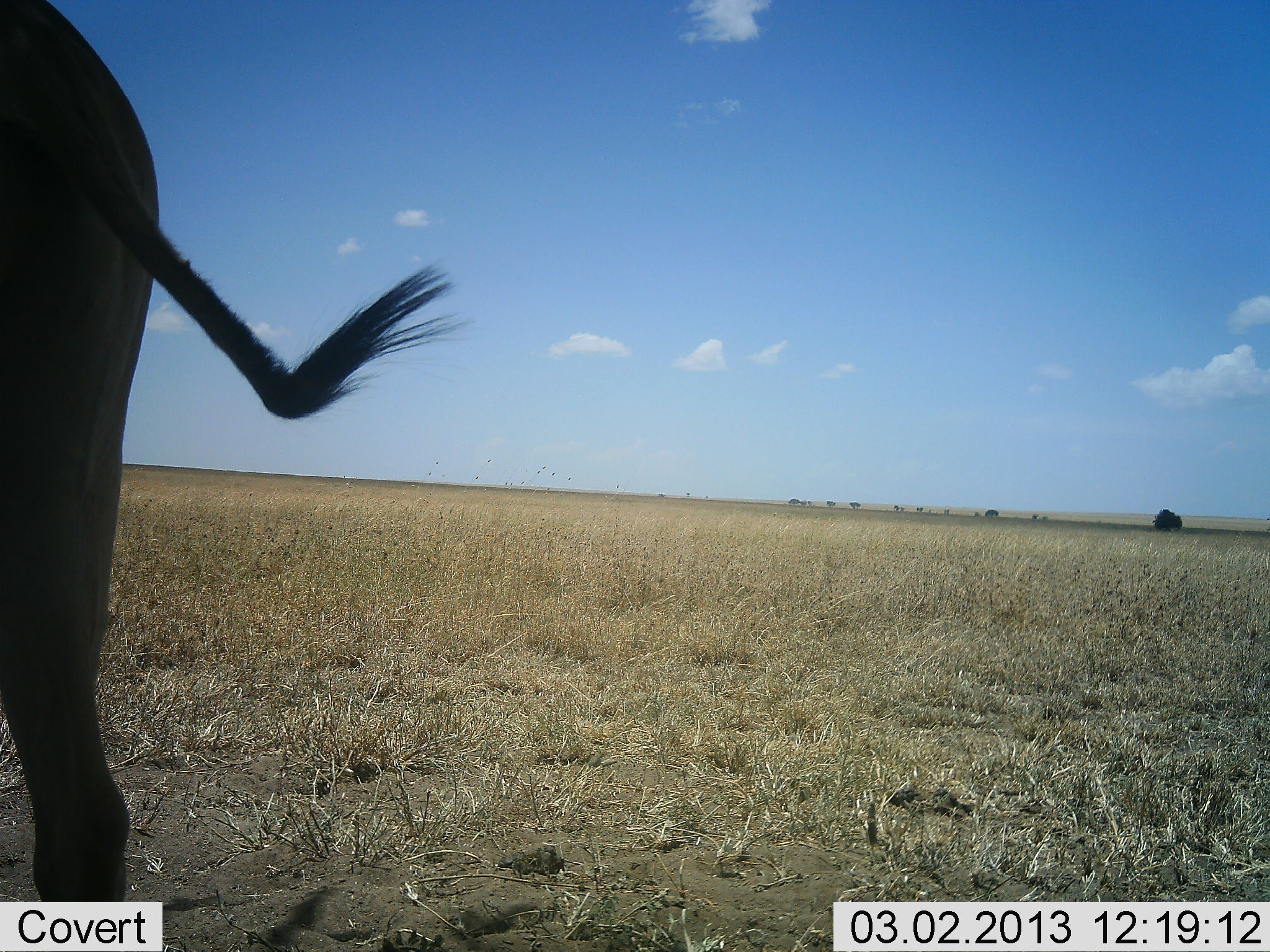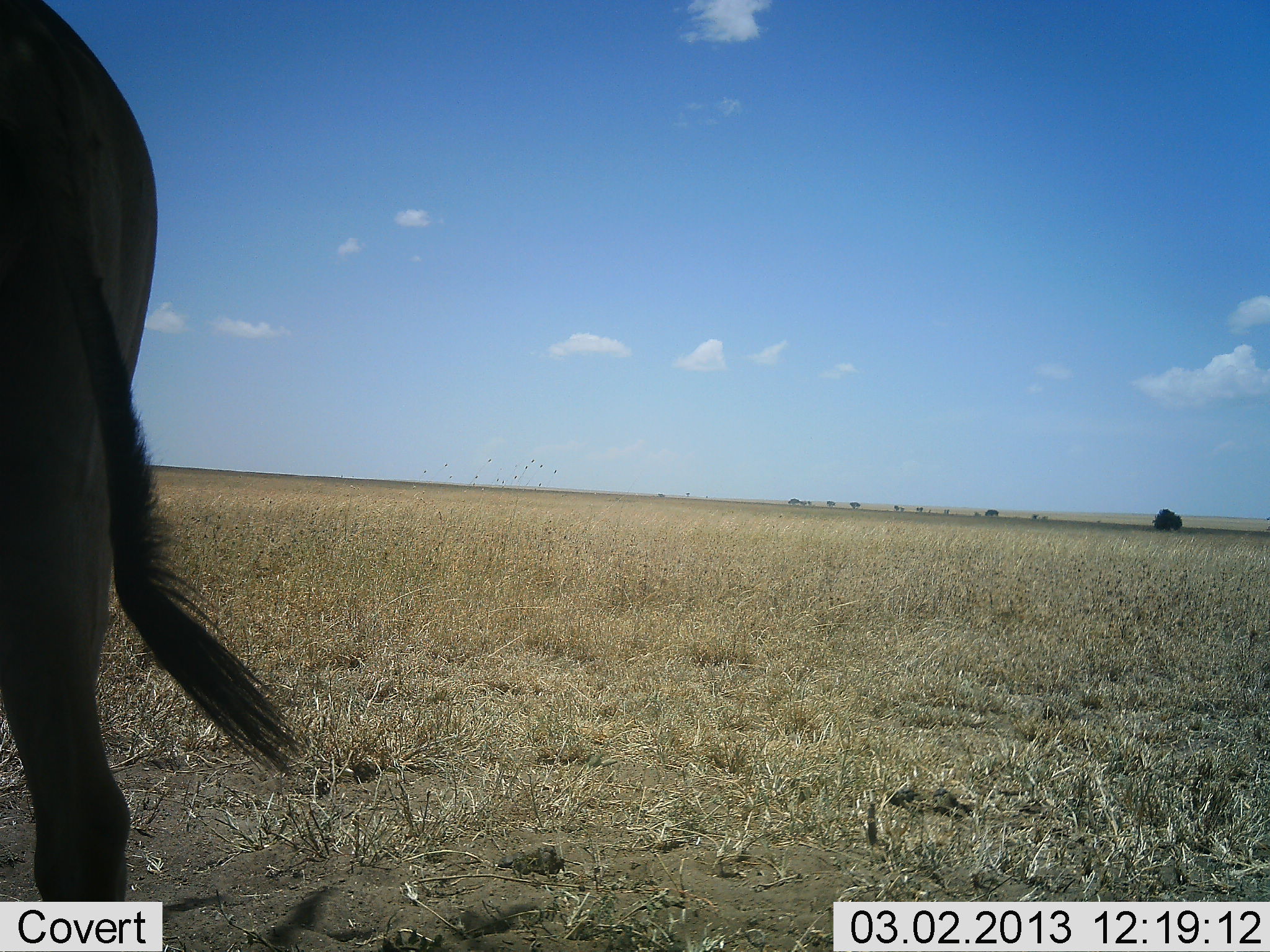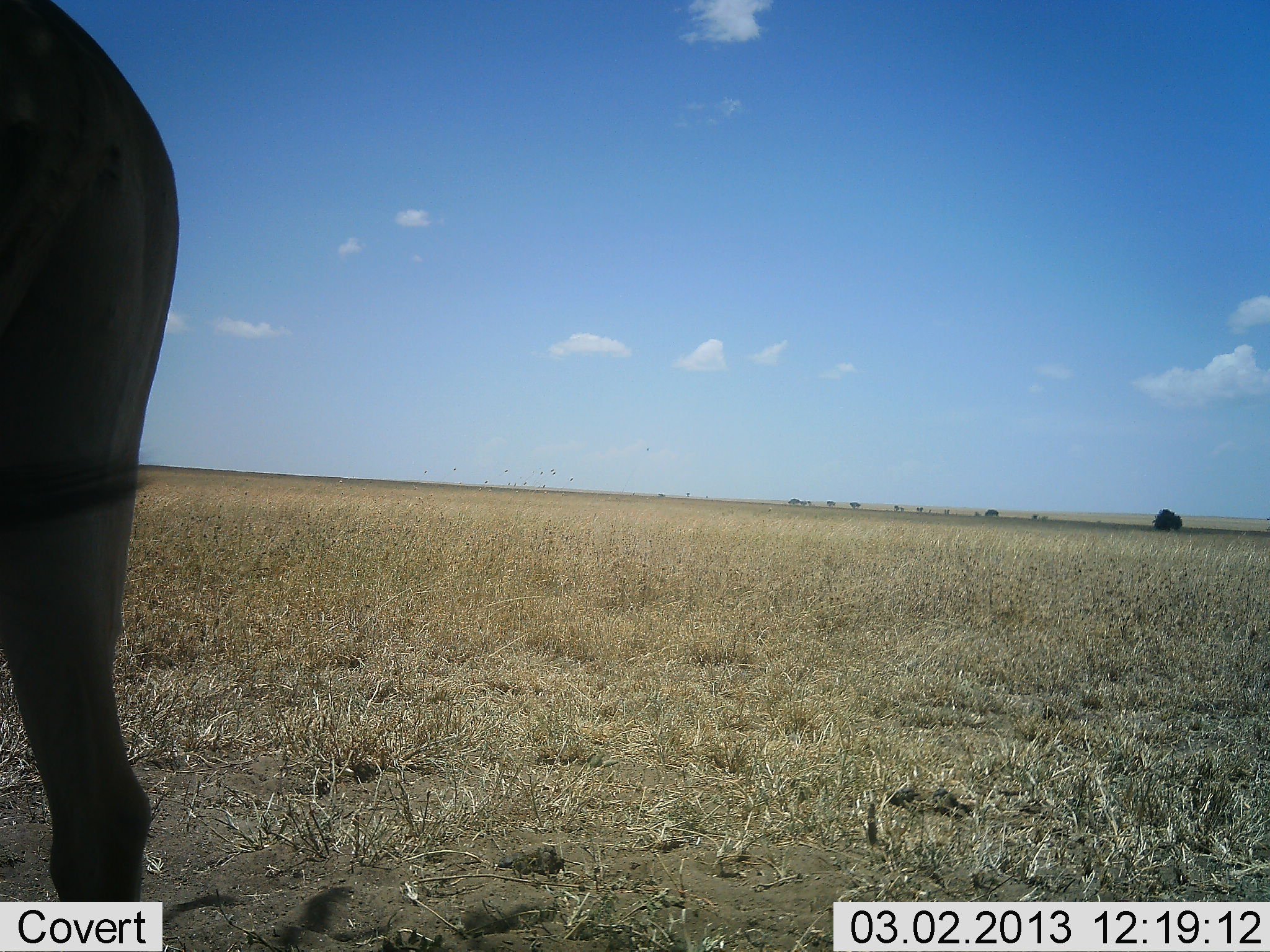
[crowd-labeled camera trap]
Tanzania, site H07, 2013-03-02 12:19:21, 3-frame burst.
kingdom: Animalia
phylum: Chordata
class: Mammalia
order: Artiodactyla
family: Bovidae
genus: Alcelaphus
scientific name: Alcelaphus buselaphus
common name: hartebeest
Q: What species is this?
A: Hartebeest (Alcelaphus buselaphus).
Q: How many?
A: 1.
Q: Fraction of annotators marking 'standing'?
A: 100%.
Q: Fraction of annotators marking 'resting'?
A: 0%.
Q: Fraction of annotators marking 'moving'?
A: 0%.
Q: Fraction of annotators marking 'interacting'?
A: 0%.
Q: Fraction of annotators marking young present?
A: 0%.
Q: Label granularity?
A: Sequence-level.